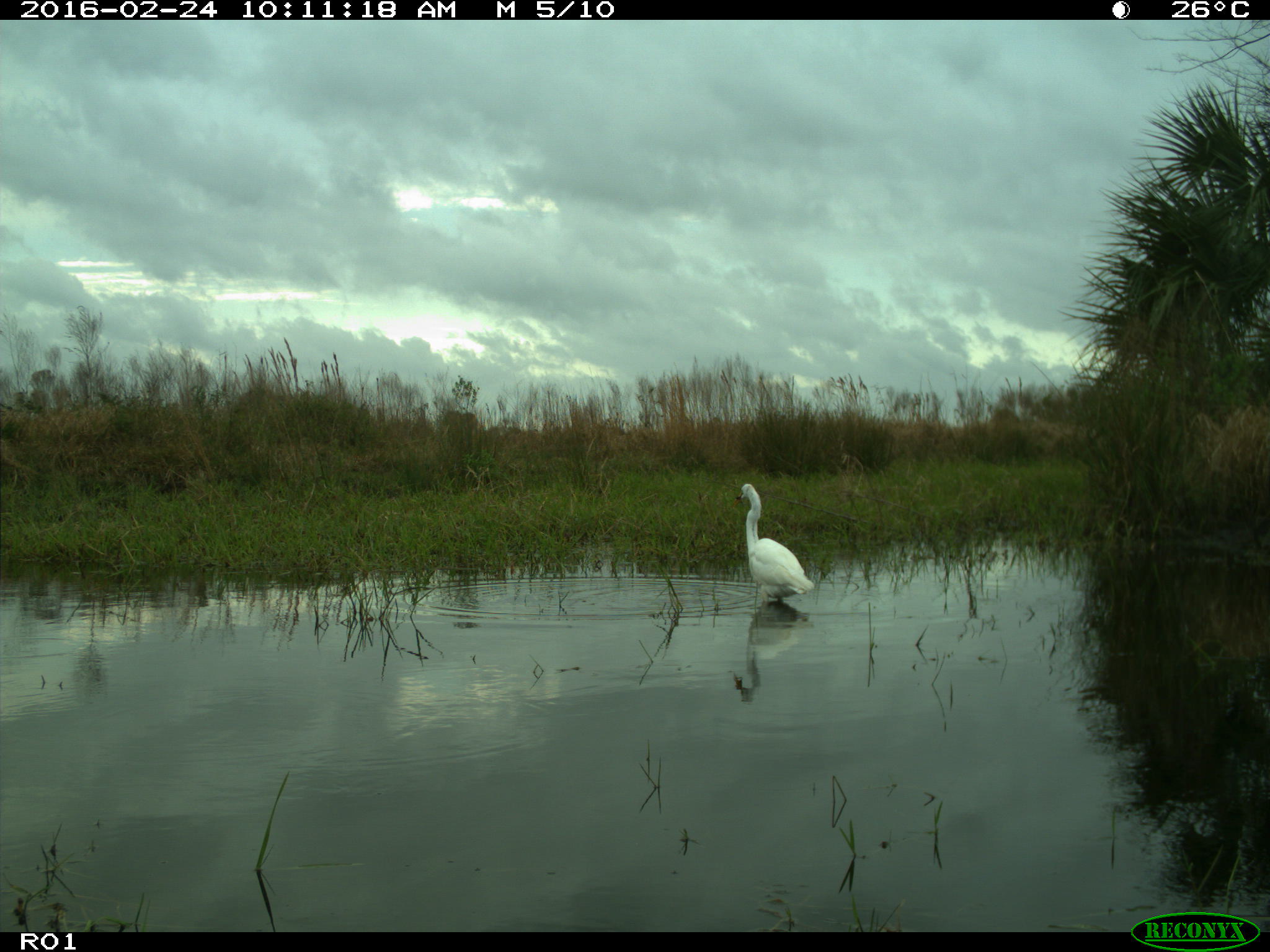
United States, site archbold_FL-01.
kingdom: Animalia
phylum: Chordata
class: Aves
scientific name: Aves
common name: birds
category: unidentified bird